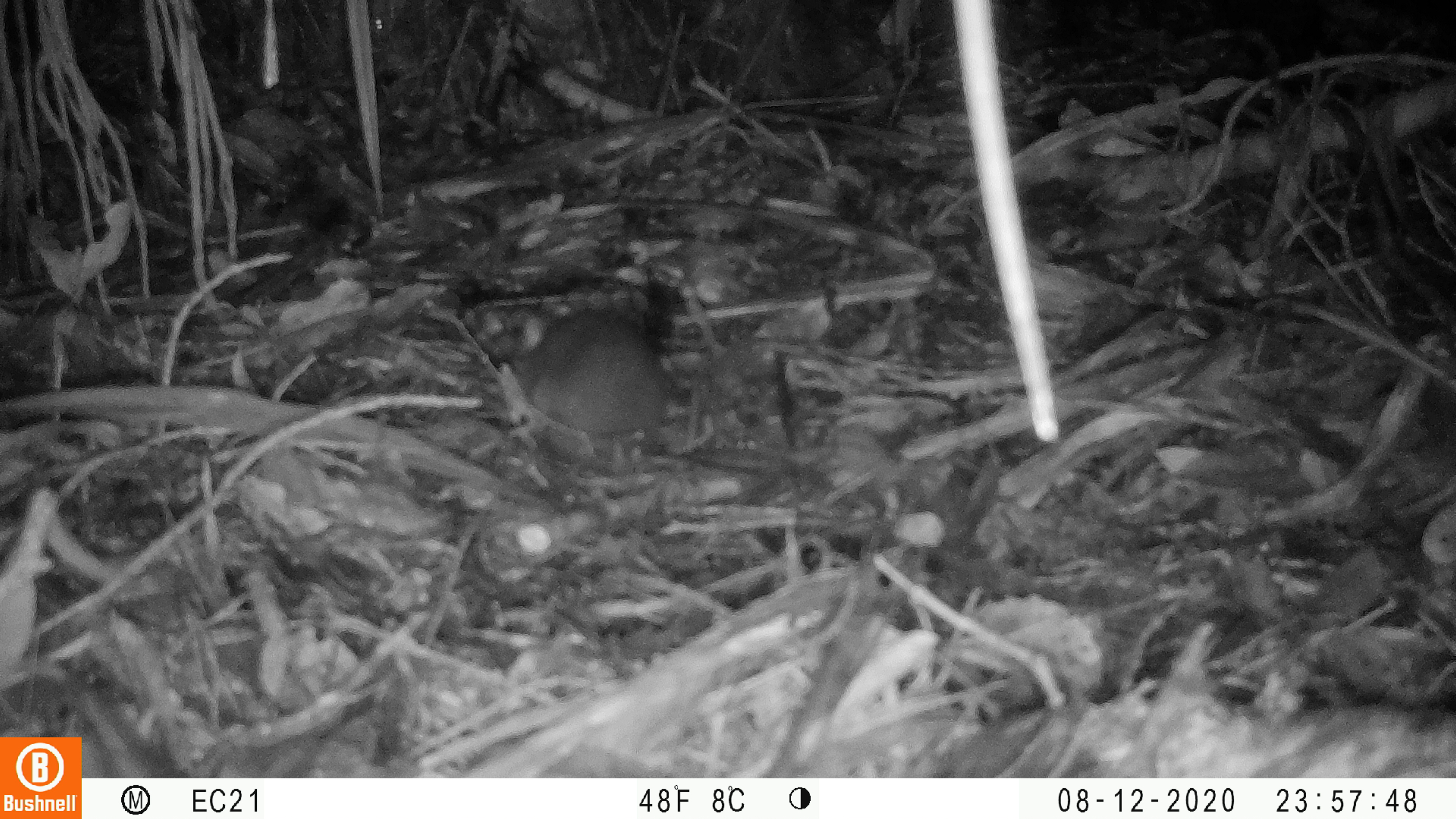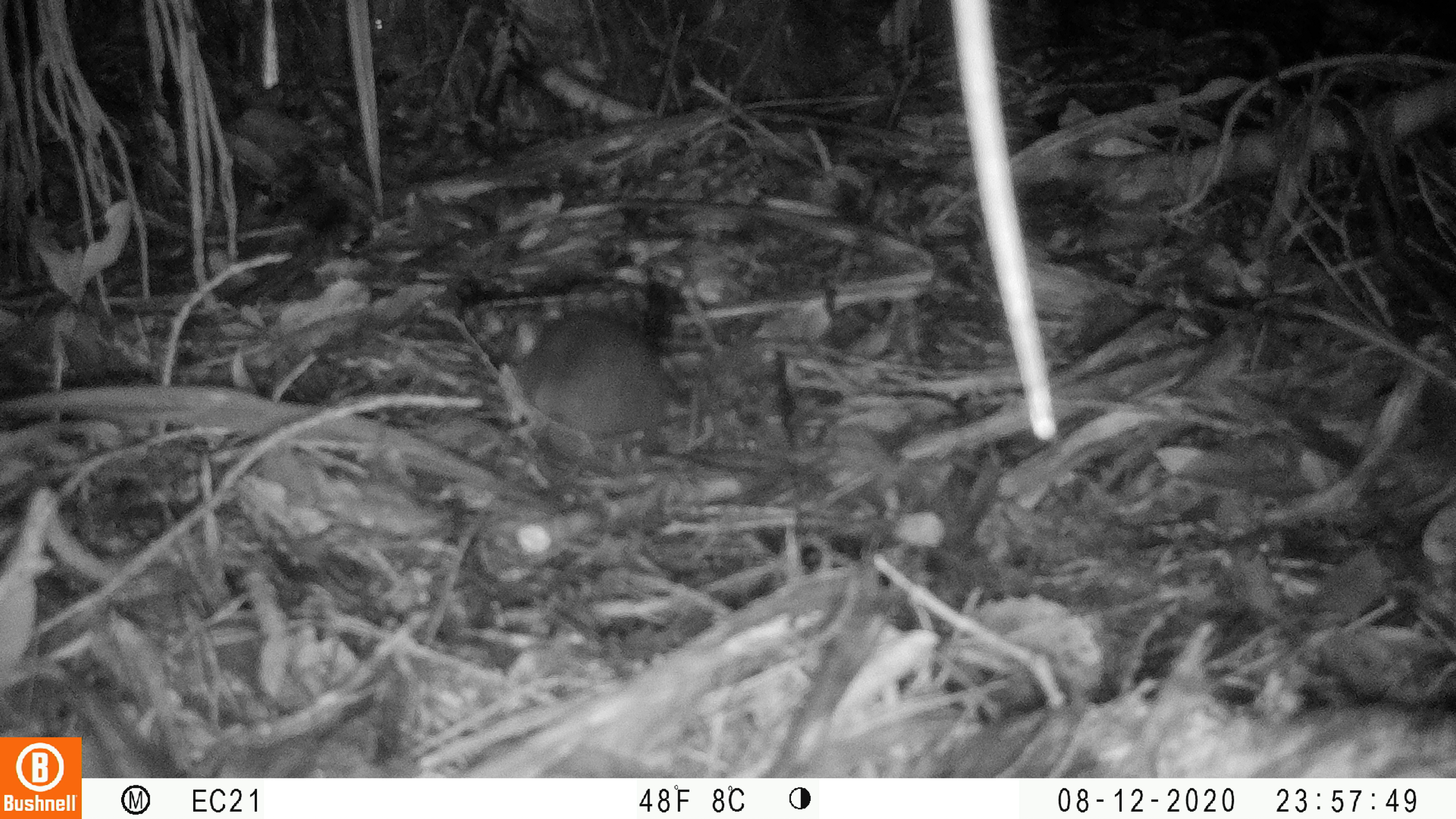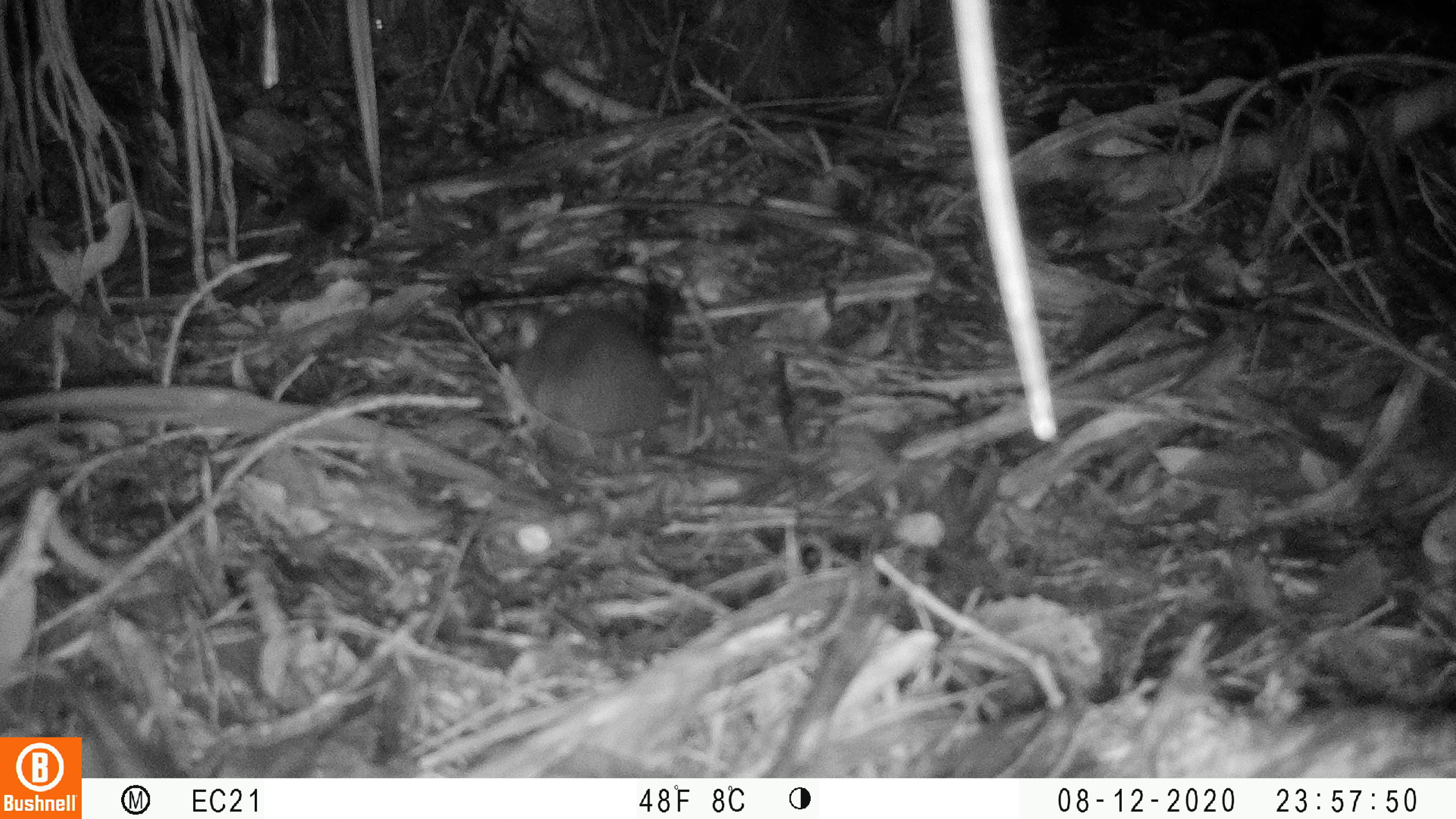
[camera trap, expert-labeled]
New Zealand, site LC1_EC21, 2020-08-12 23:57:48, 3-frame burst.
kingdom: Animalia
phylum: Chordata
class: Mammalia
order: Rodentia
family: Muridae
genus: Rattus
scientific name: Rattus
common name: rat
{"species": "rat (Rattus)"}